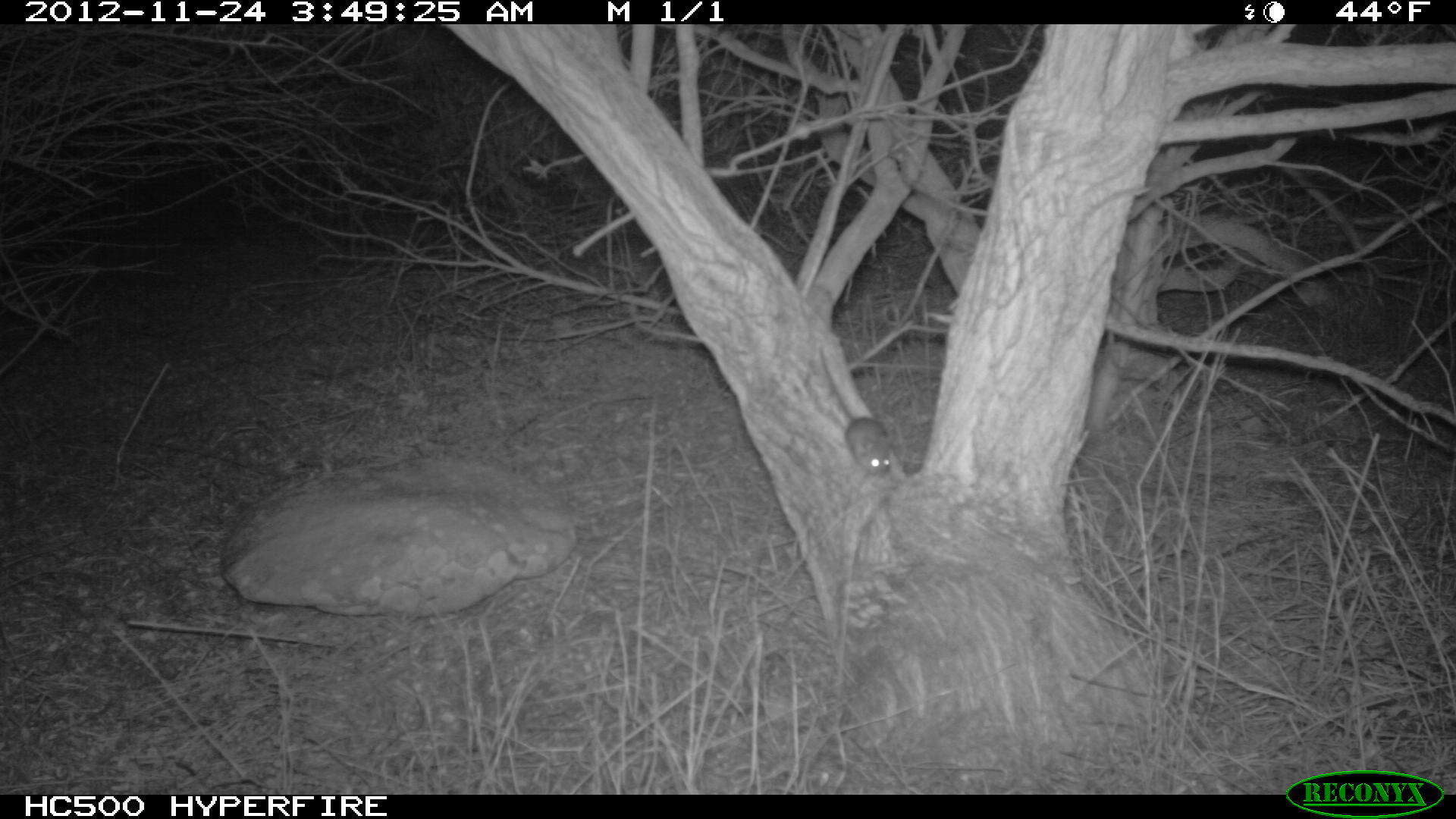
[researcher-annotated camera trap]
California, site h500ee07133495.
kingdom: Animalia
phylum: Chordata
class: Mammalia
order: Rodentia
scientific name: Rodentia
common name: rodent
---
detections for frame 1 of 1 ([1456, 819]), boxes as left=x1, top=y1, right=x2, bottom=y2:
rodent: left=819, top=344, right=892, bottom=477